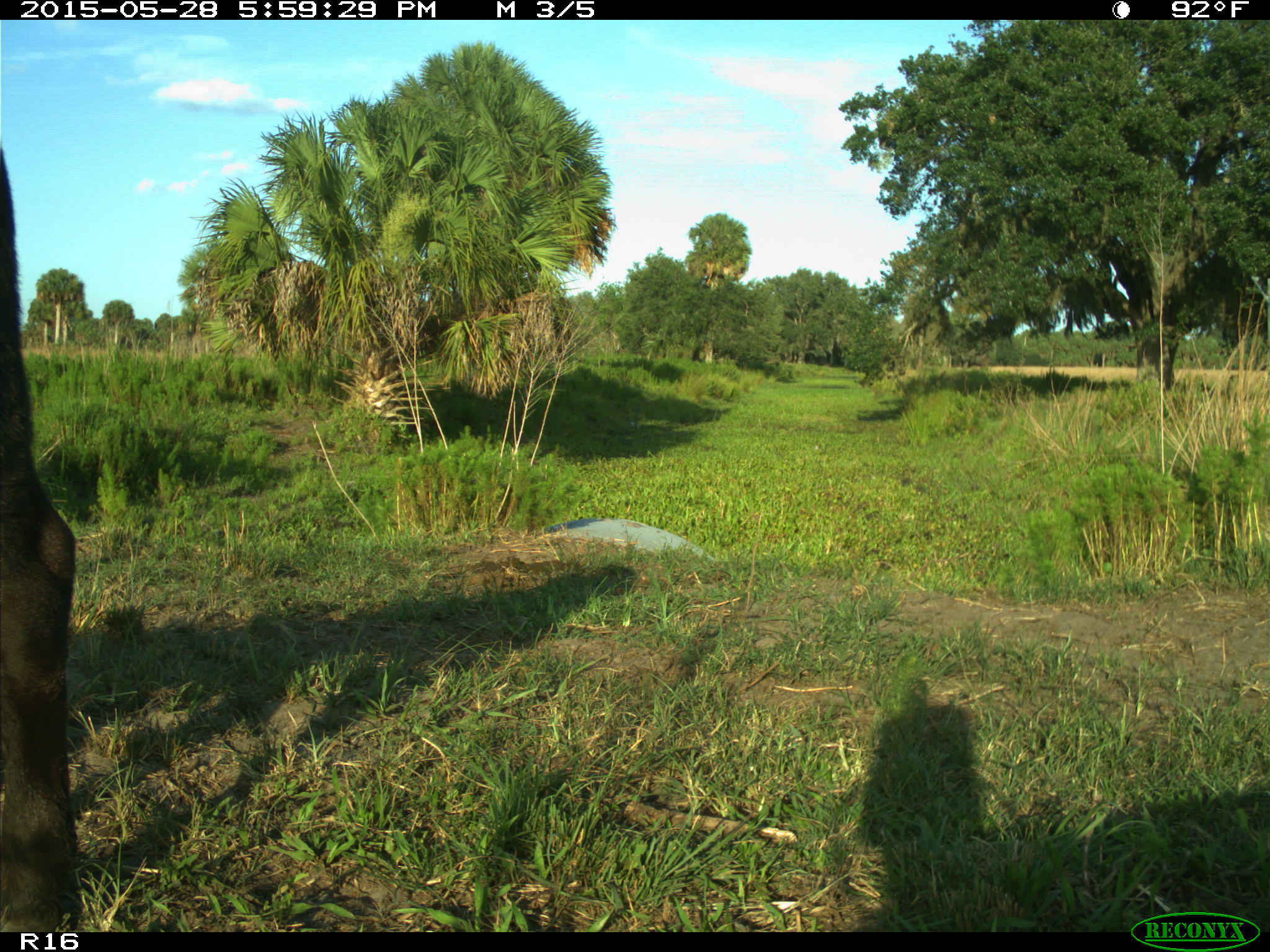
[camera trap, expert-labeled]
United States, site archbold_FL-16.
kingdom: Animalia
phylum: Chordata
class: Mammalia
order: Artiodactyla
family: Bovidae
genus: Bos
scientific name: Bos taurus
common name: domestic cow